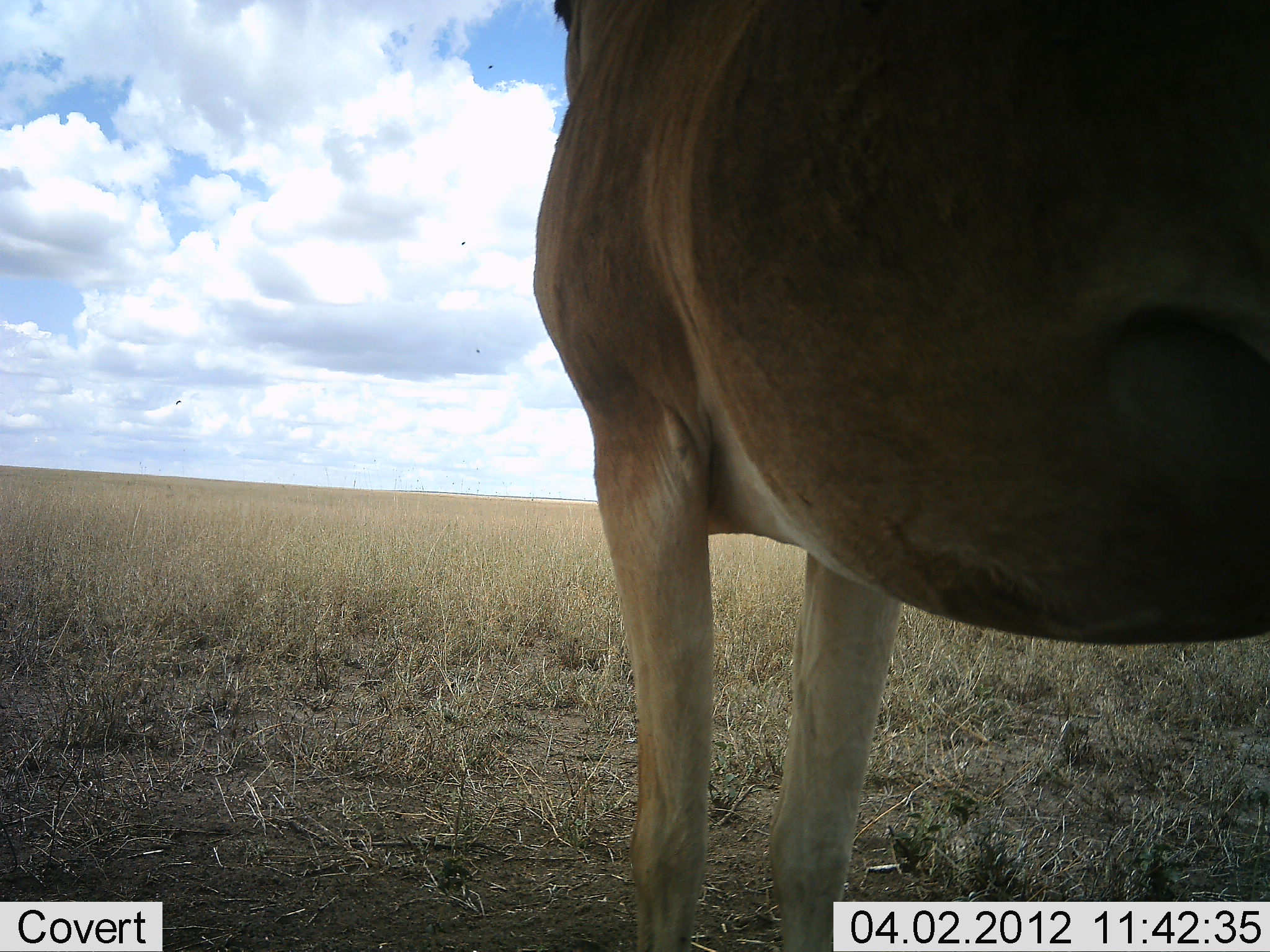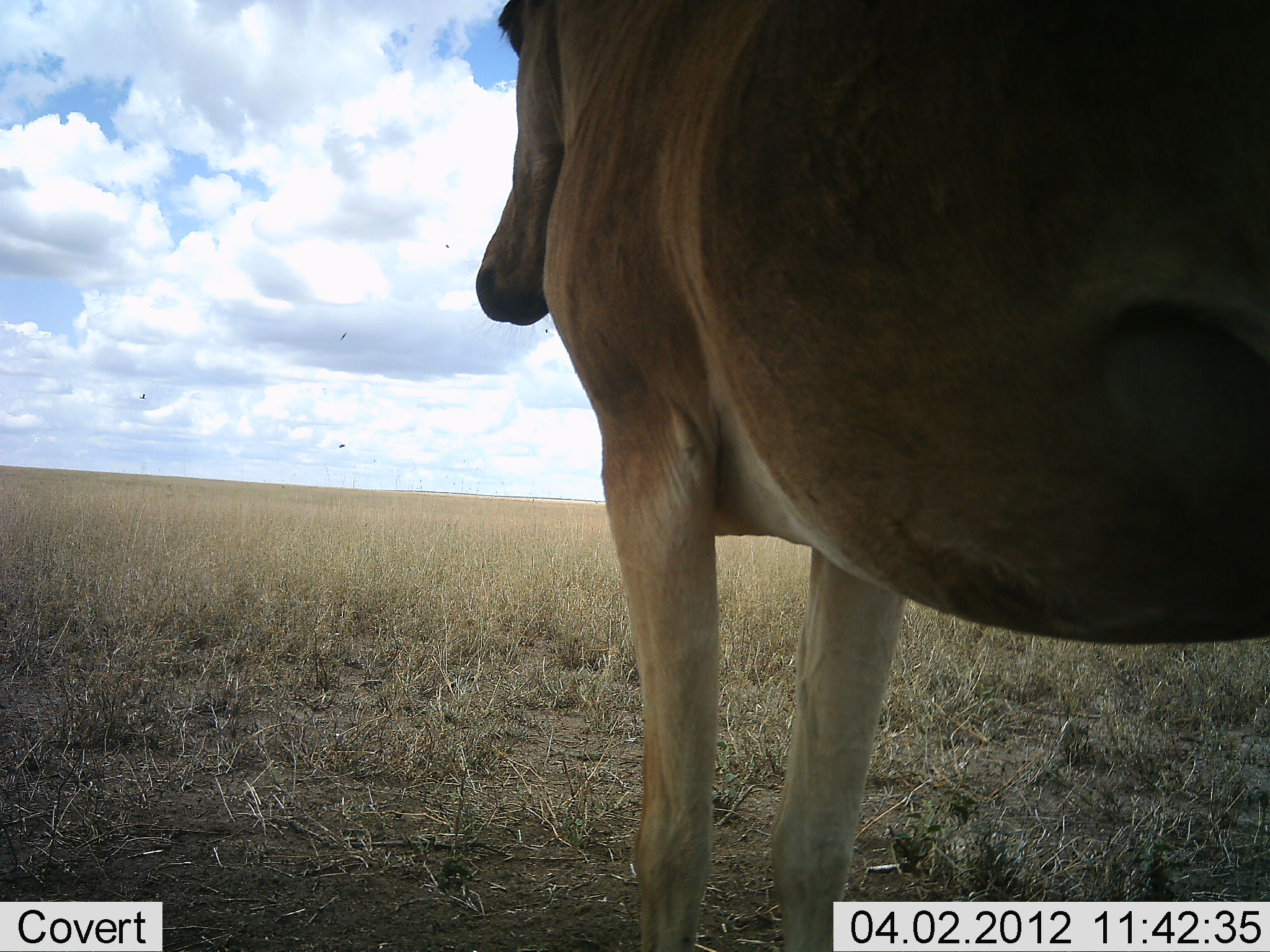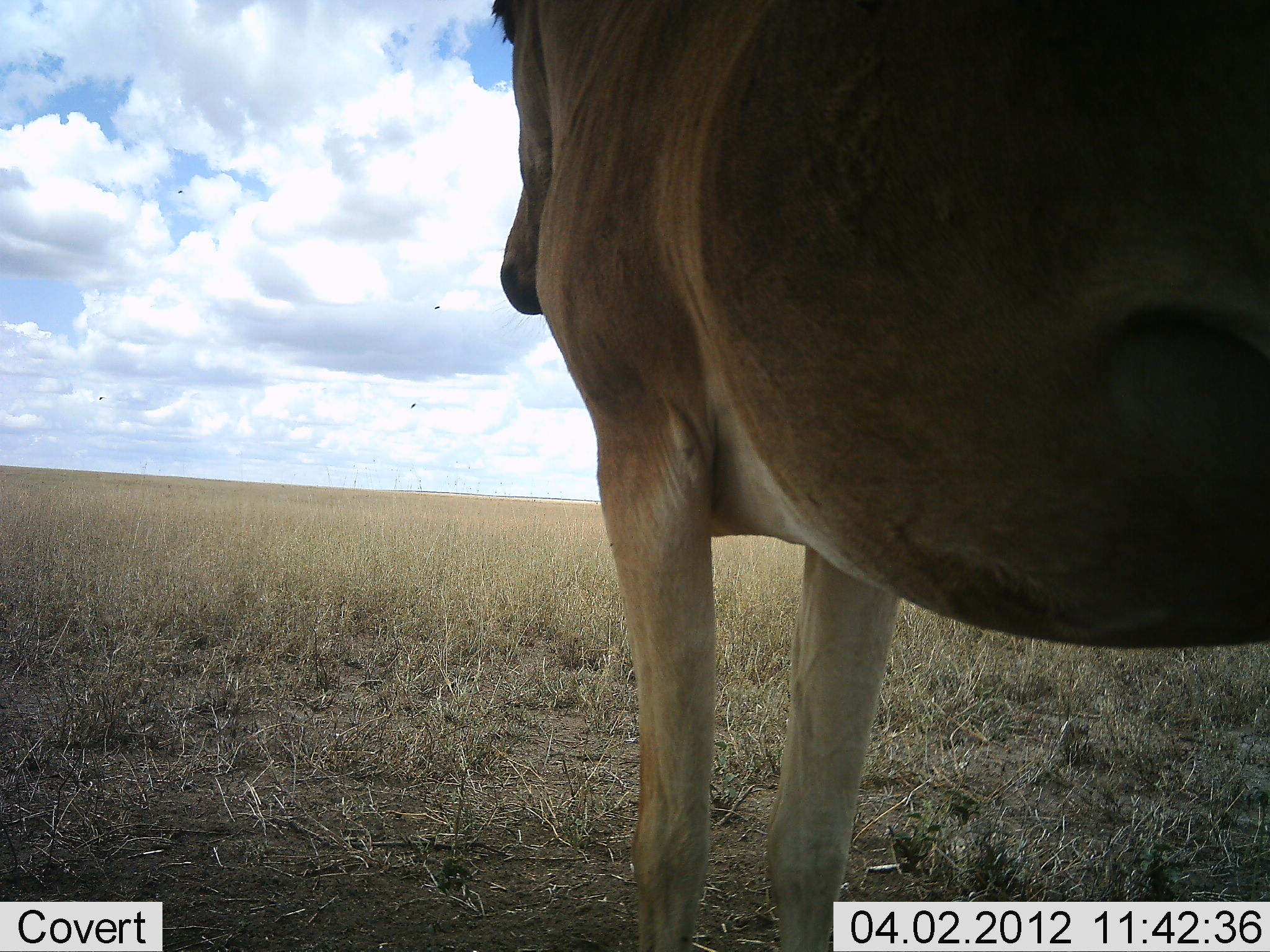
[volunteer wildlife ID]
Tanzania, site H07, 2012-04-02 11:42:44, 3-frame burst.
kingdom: Animalia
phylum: Chordata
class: Mammalia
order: Artiodactyla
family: Bovidae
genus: Alcelaphus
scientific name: Alcelaphus buselaphus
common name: hartebeest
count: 1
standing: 100%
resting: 9%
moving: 9%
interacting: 0%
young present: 0%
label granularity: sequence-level